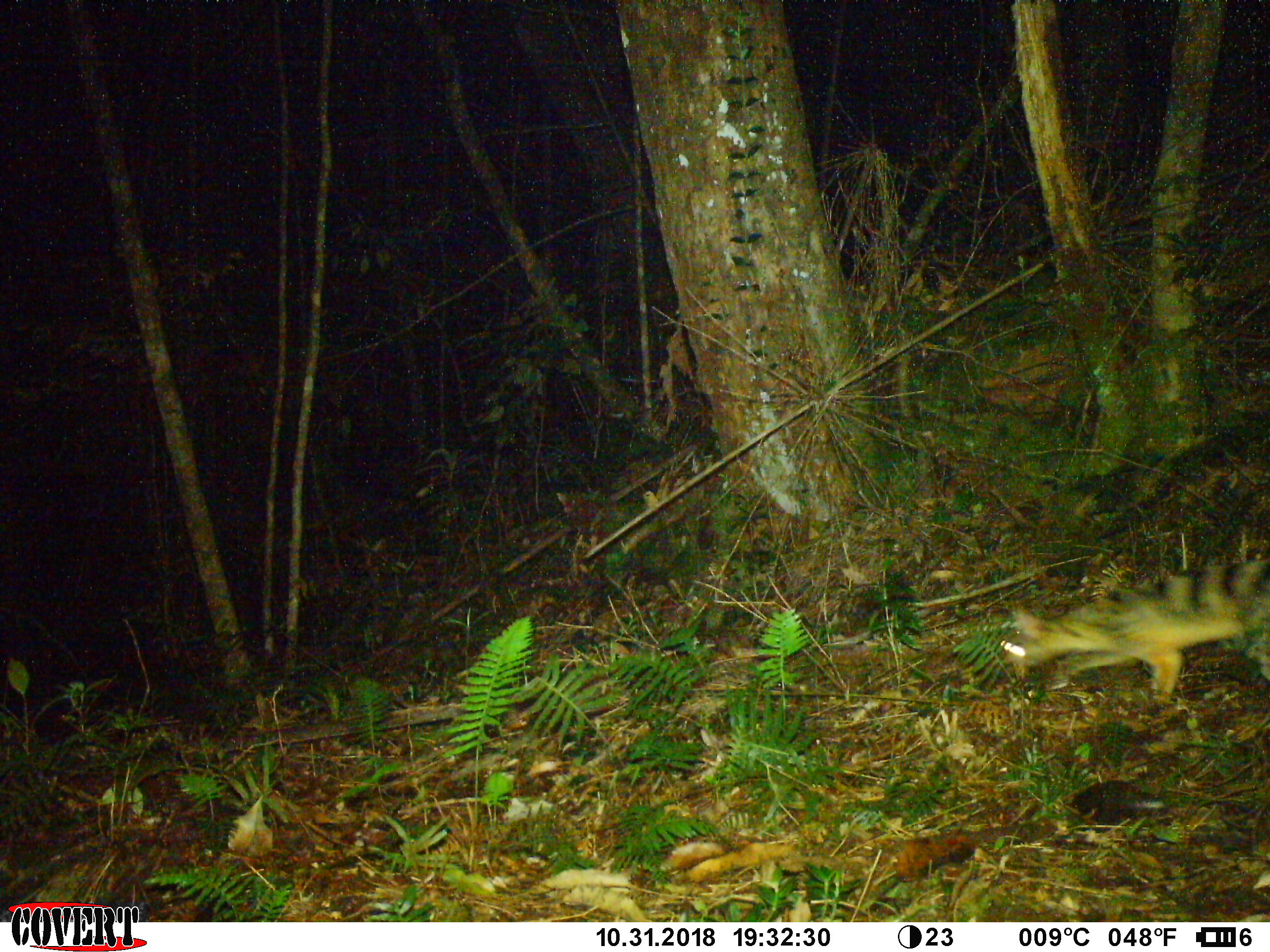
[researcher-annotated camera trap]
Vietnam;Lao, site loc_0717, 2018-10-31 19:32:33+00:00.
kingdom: Animalia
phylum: Chordata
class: Mammalia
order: Carnivora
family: Viverridae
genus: Chrotogale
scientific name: Chrotogale owstoni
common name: owston's civet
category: owstons civet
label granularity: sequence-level